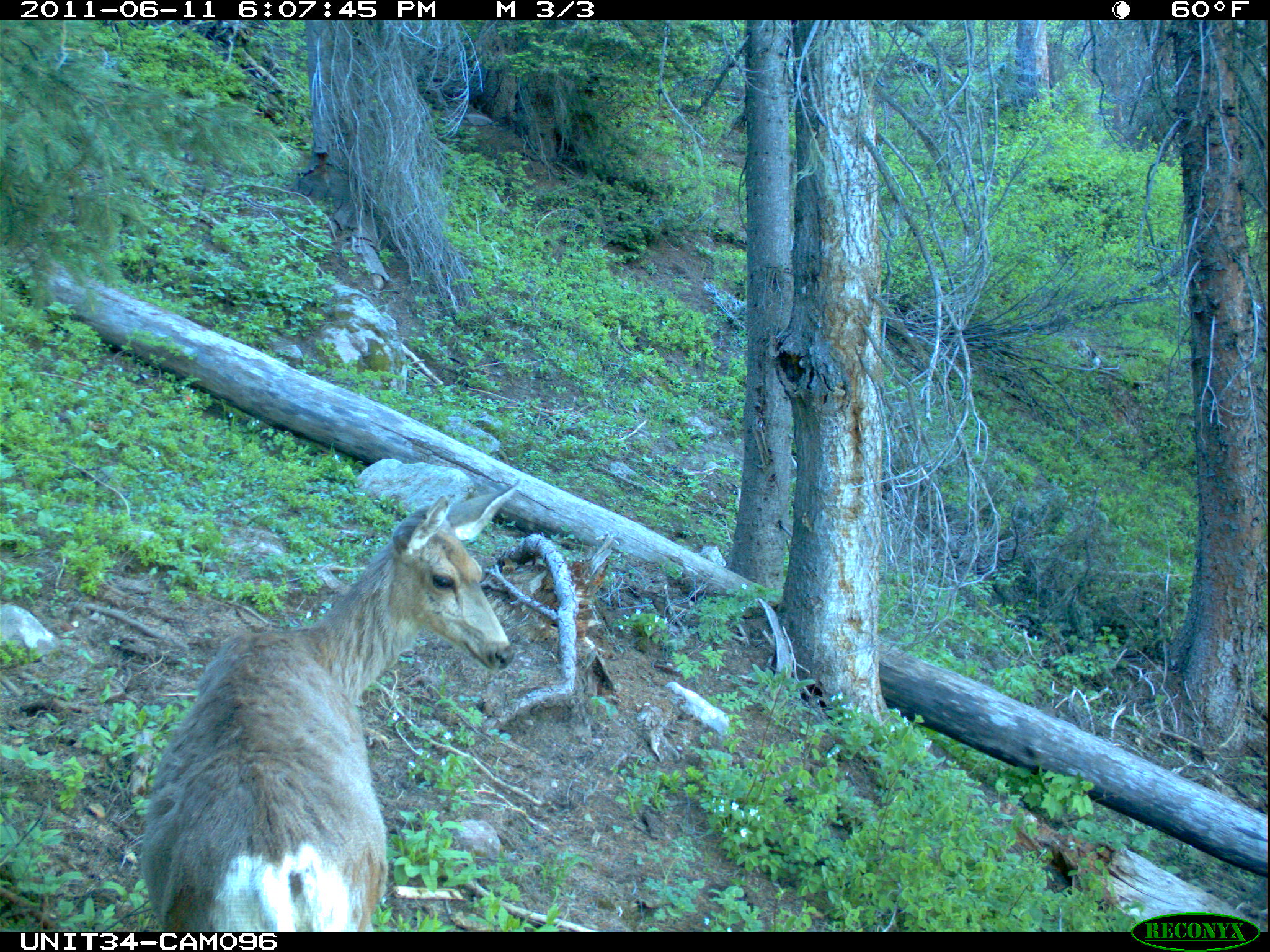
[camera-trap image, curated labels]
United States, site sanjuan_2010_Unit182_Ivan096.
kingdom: Animalia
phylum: Chordata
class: Mammalia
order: Artiodactyla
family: Cervidae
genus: Odocoileus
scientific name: Odocoileus hemionus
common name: mule deer